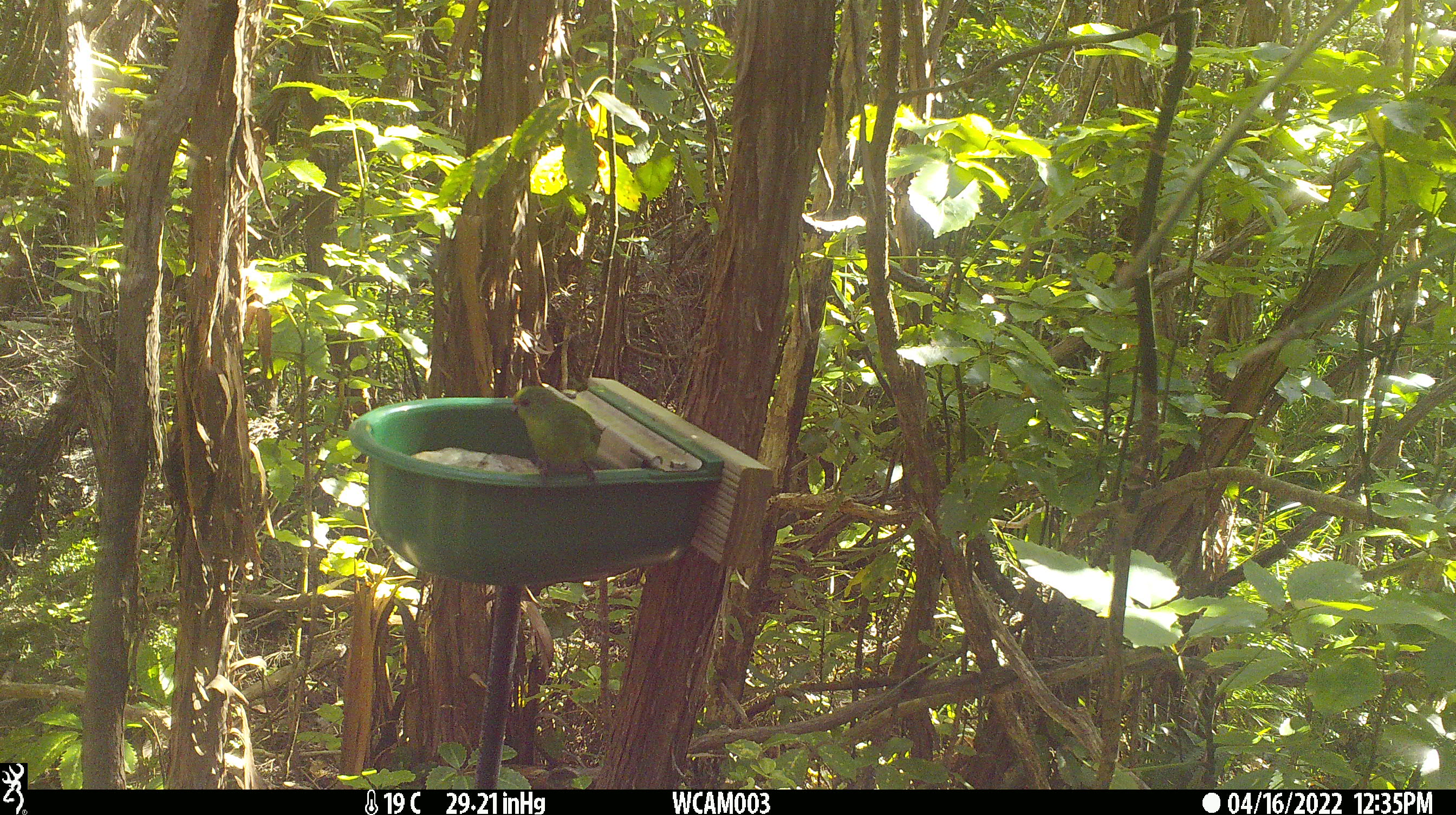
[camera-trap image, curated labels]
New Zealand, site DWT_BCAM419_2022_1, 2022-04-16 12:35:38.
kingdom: Animalia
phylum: Chordata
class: Aves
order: Psittaciformes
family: Psittaculidae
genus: Cyanoramphus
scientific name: Cyanoramphus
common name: parakeet